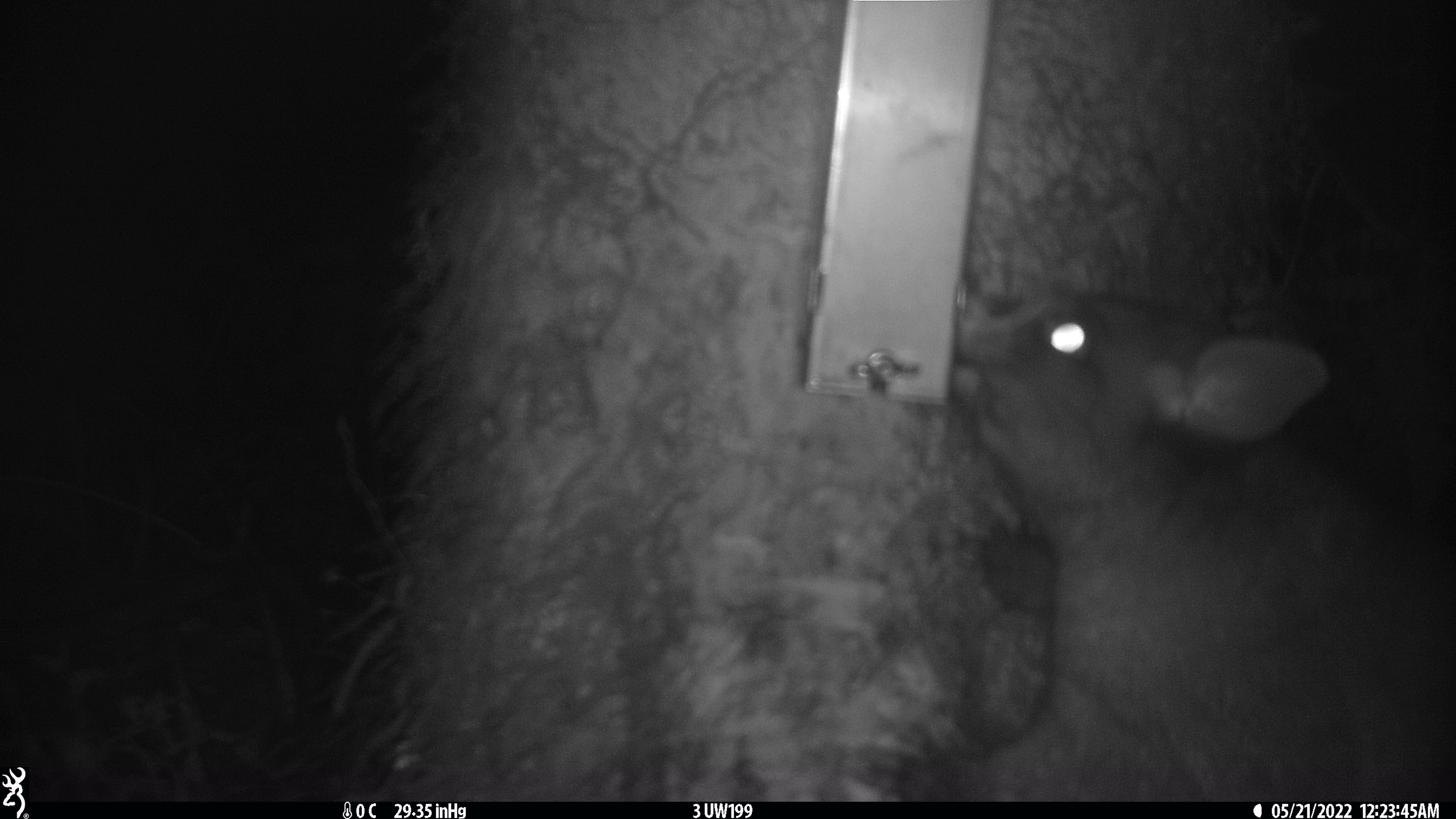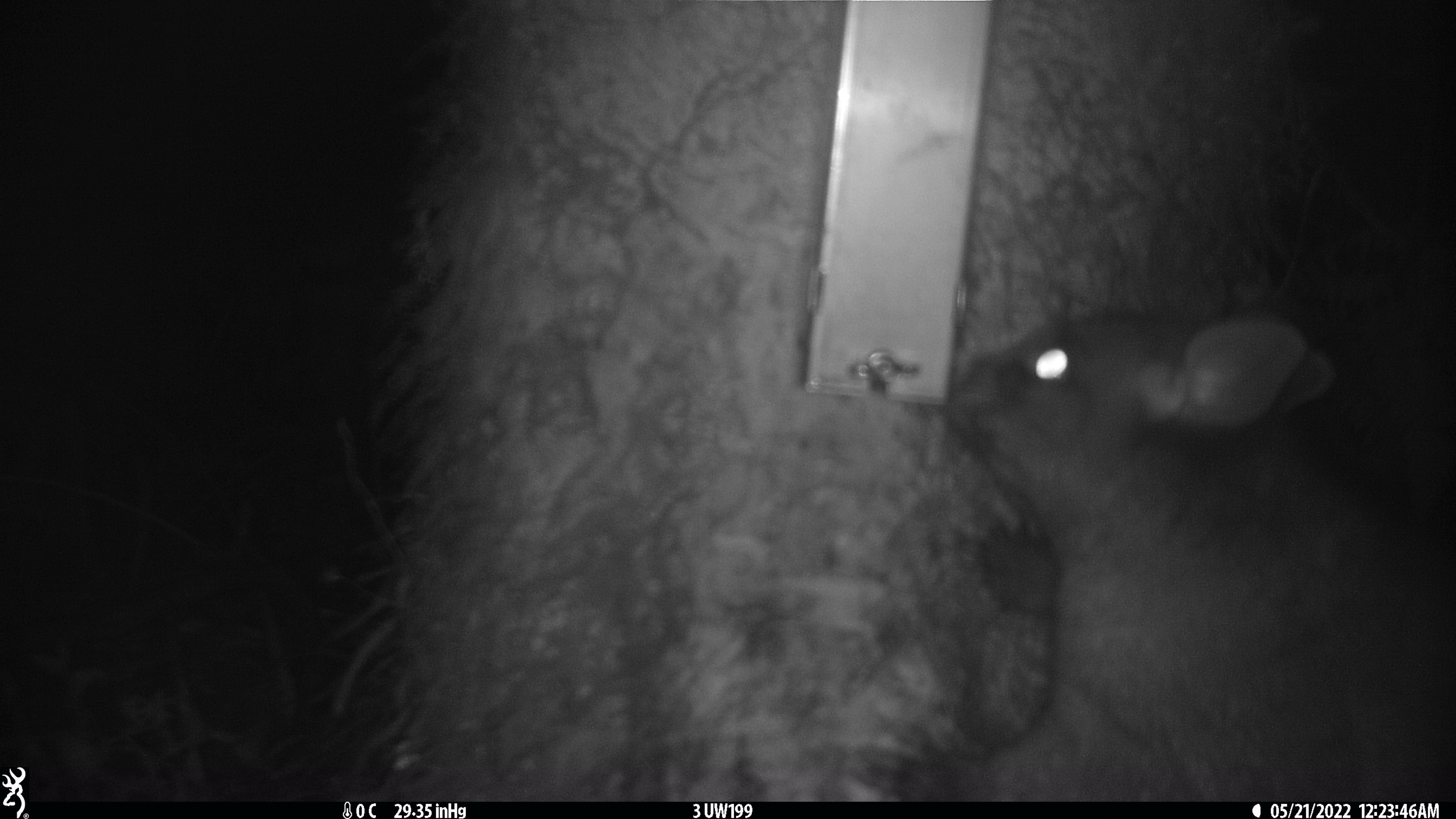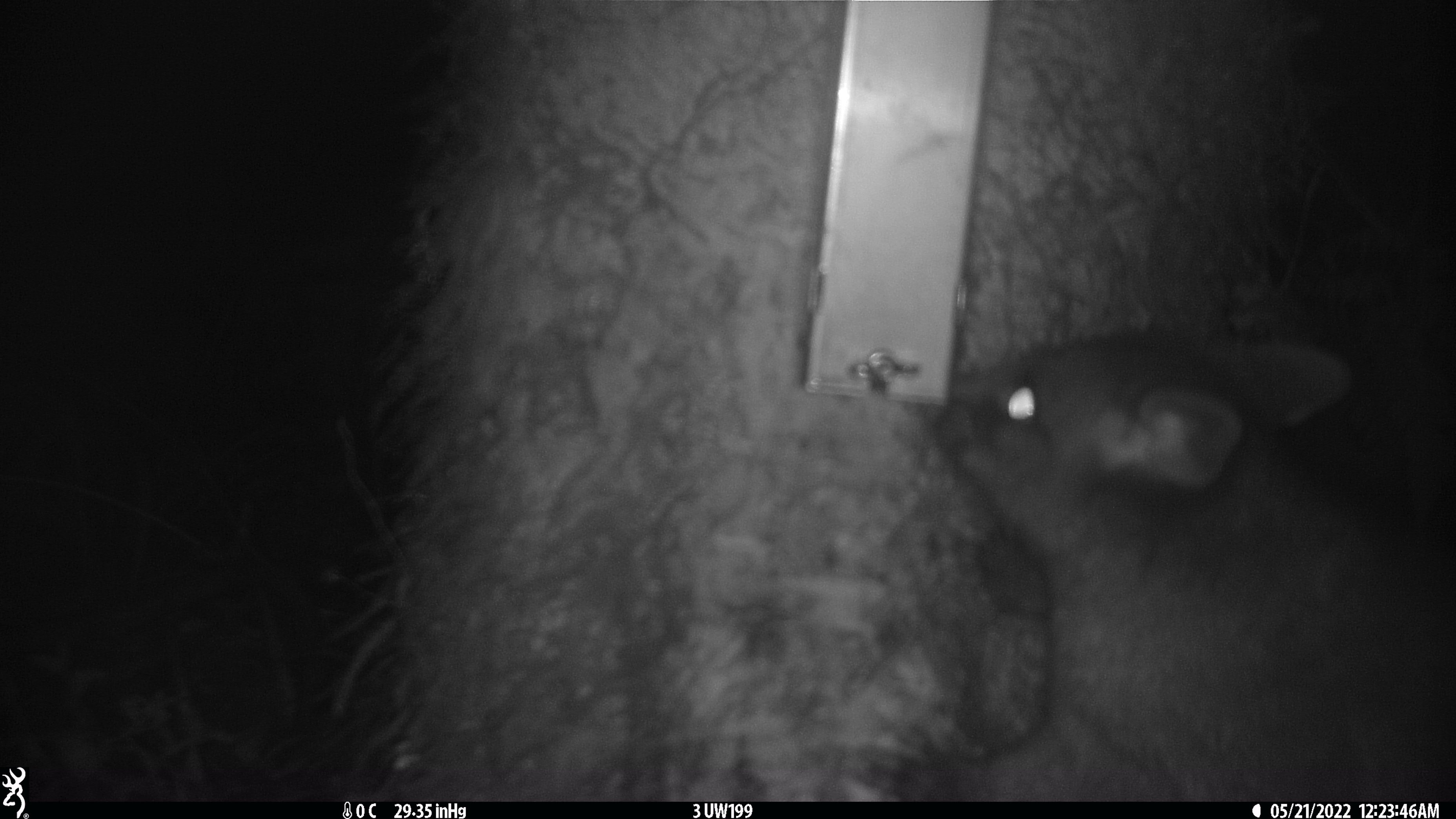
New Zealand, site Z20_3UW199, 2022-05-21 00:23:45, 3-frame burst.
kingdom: Animalia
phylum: Chordata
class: Mammalia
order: Diprotodontia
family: Phalangeridae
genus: Trichosurus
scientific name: Trichosurus vulpecula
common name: common brushtail possum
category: possum